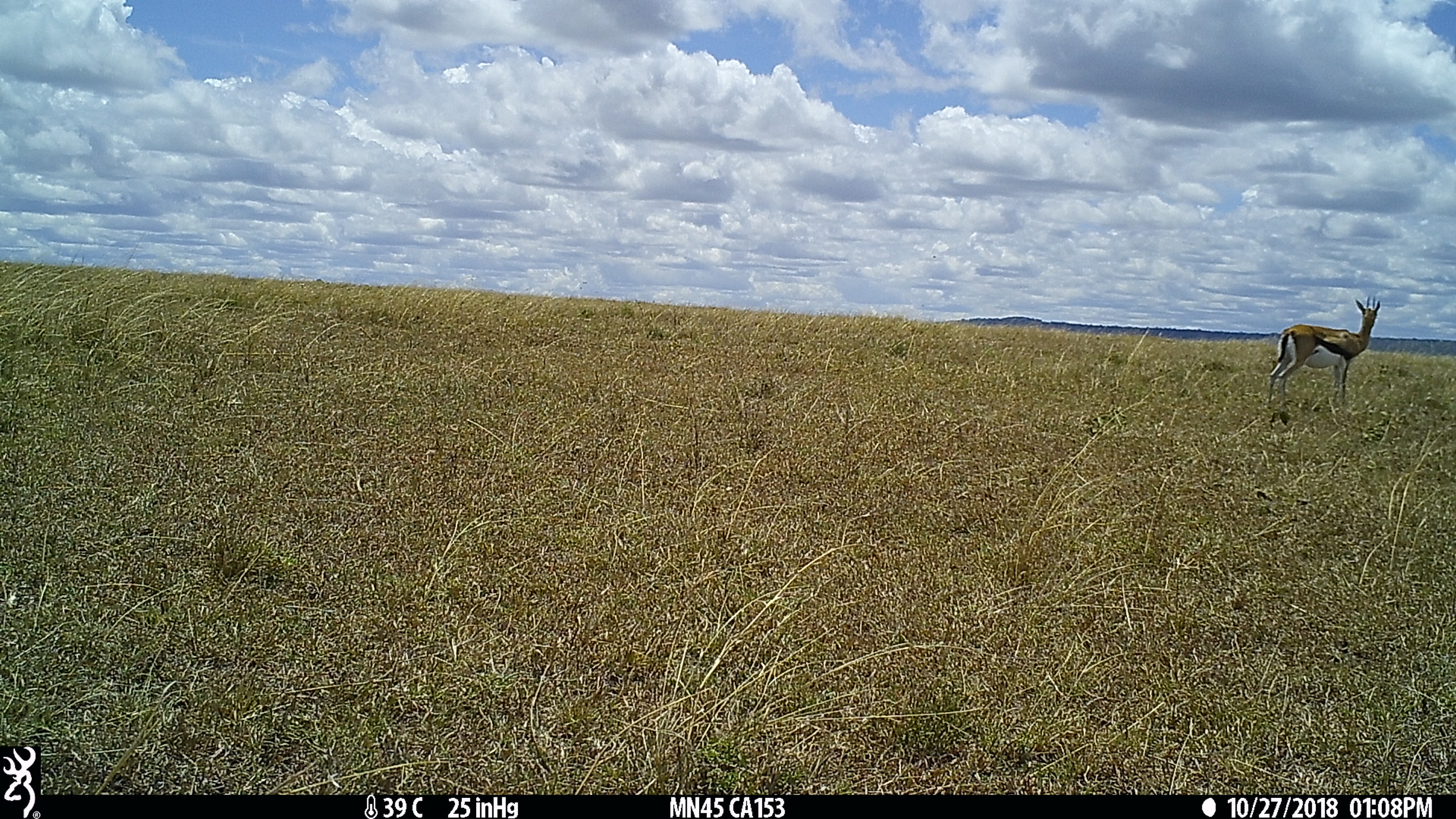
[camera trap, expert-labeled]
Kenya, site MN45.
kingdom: Animalia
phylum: Chordata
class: Mammalia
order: Artiodactyla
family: Bovidae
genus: Eudorcas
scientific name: Eudorcas thomsonii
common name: thomon's gazelle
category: gazelle thomsons